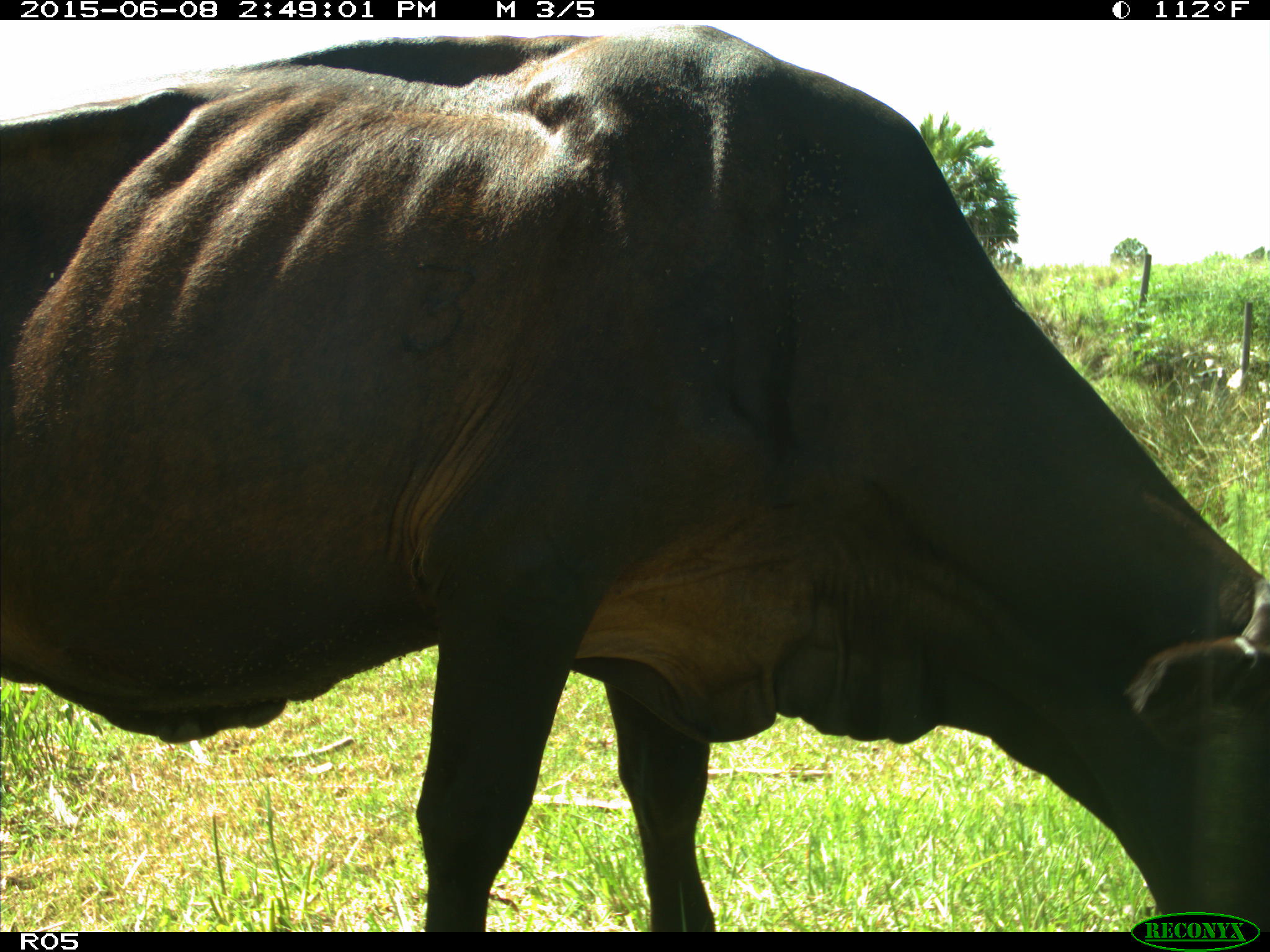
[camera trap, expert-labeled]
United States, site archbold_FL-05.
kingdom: Animalia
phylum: Chordata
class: Mammalia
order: Artiodactyla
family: Bovidae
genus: Bos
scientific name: Bos taurus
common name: domestic cow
Bos taurus (domestic cow).